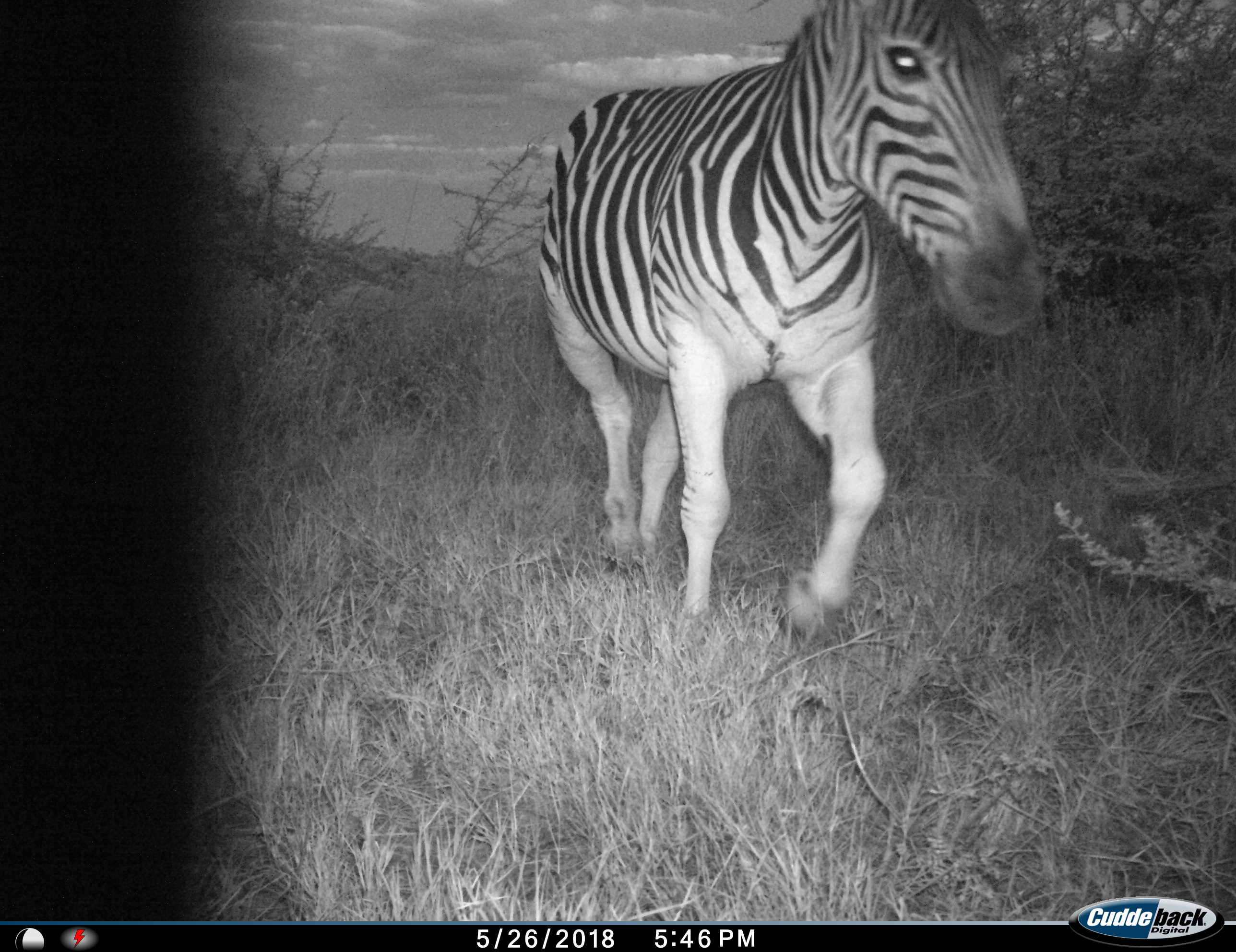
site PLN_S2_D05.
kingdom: Animalia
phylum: Chordata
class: Mammalia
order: Perissodactyla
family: Equidae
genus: Equus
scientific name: Equus quagga burchellii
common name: burchell's zebra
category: zebraburchells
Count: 1.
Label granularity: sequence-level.